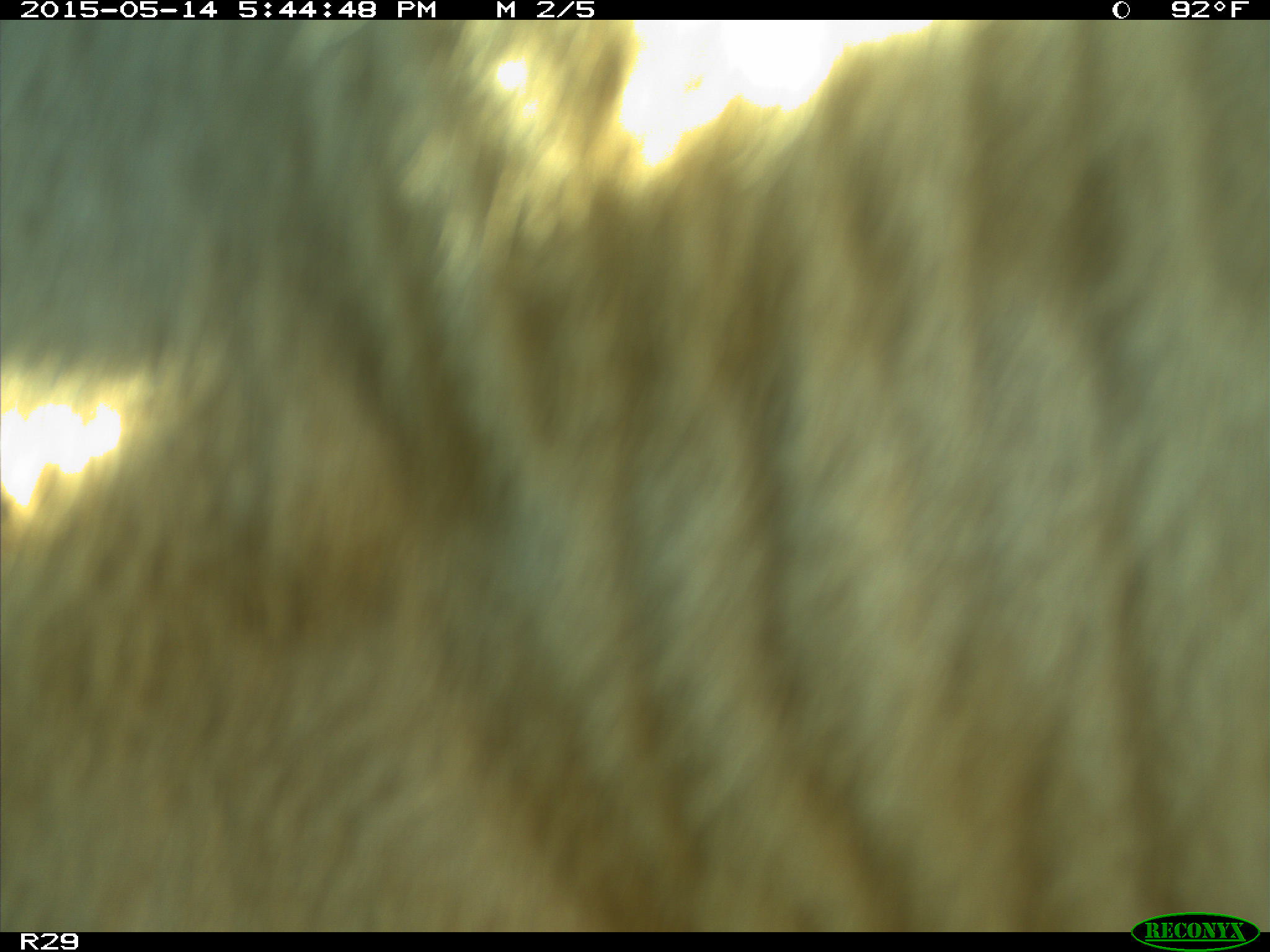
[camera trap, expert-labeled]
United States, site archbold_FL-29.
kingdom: Animalia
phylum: Chordata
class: Mammalia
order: Artiodactyla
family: Bovidae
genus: Bos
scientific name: Bos taurus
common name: domestic cow